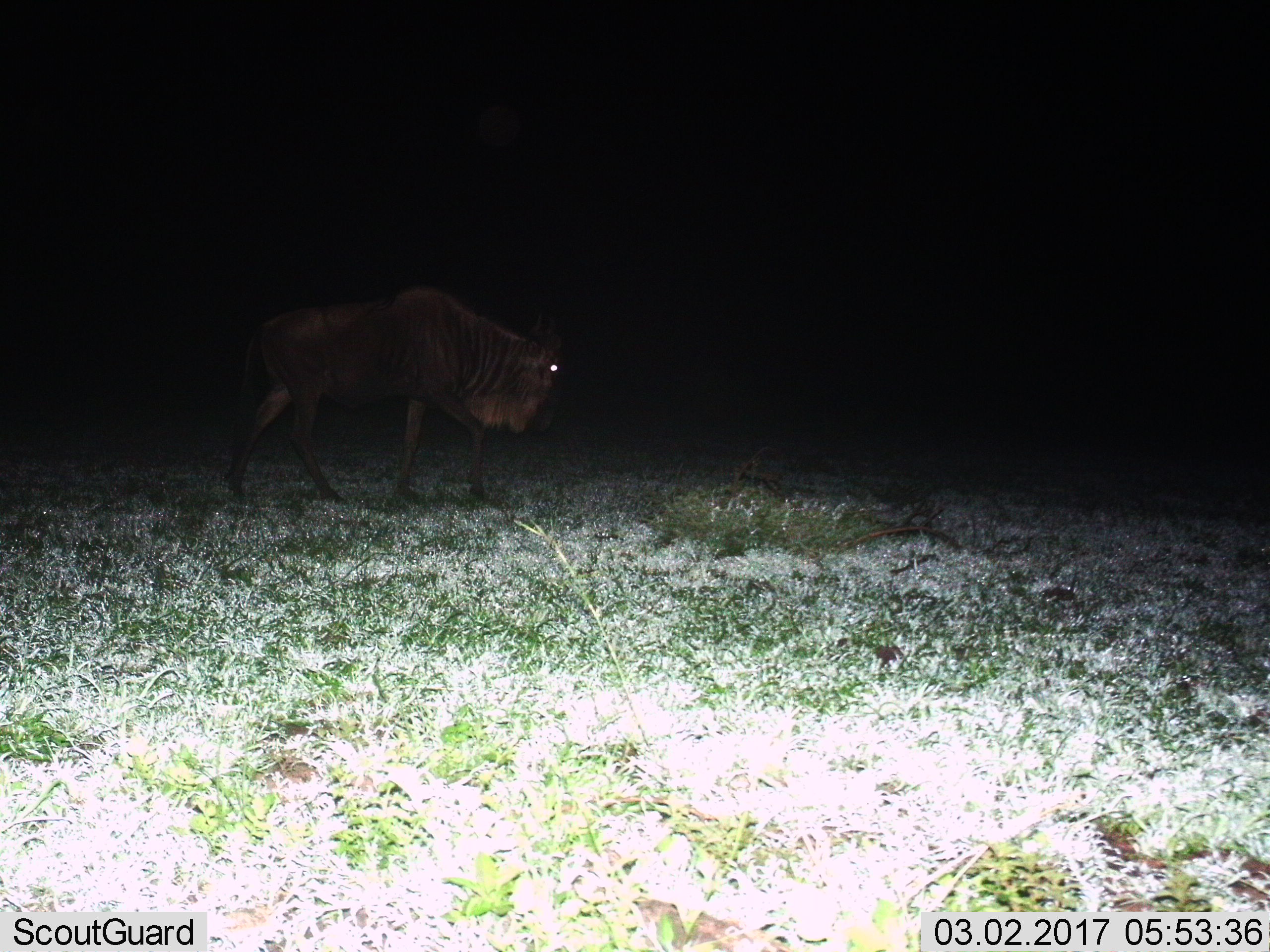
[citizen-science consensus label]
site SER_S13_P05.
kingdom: Animalia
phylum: Chordata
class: Mammalia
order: Artiodactyla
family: Bovidae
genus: Connochaetes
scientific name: Connochaetes taurinus taurinus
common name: blue wildebeest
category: wildebeestblue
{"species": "wildebeestblue (blue wildebeest) (Connochaetes taurinus taurinus)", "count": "1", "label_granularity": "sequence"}